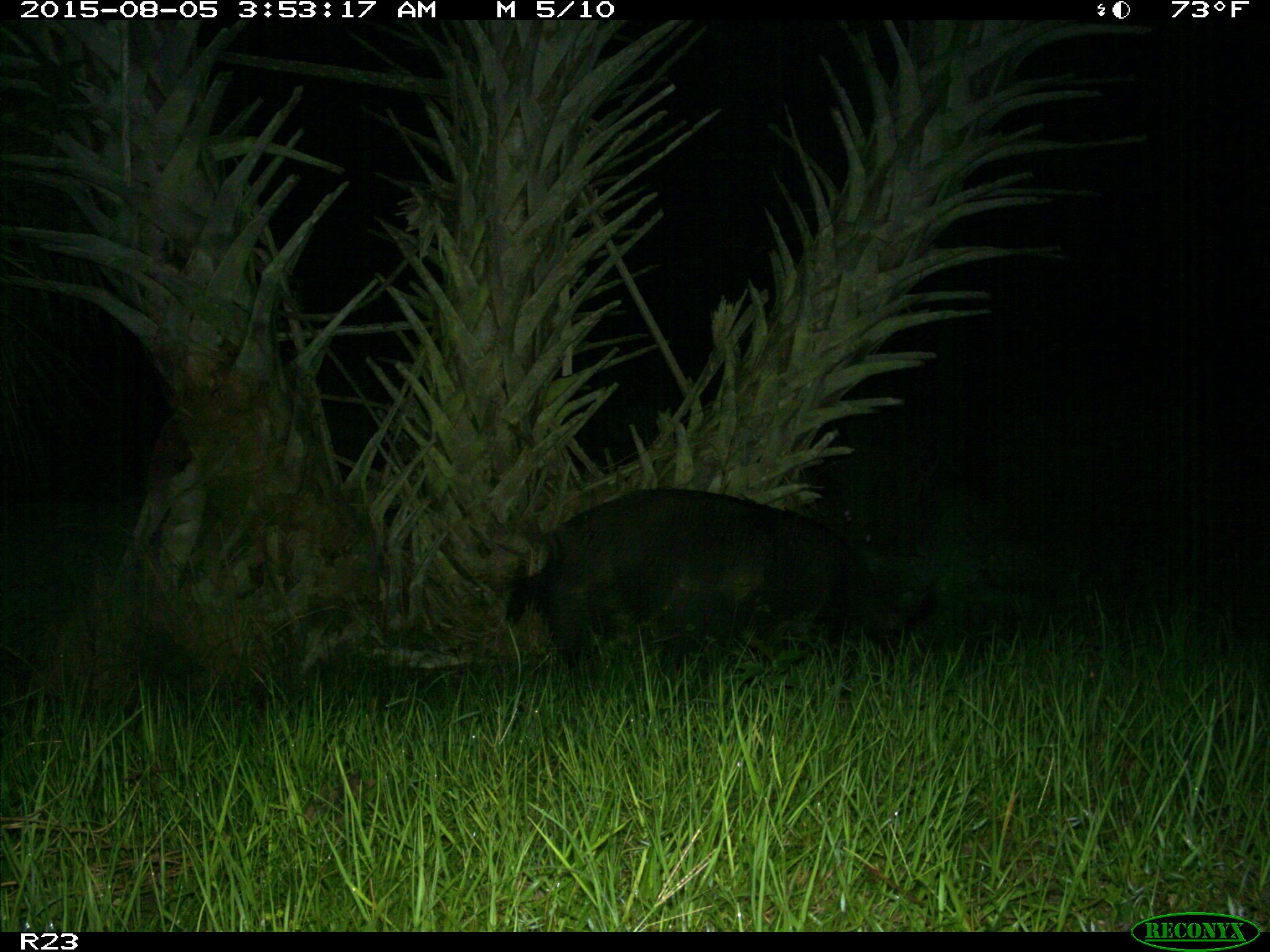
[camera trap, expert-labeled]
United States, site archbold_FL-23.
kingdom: Animalia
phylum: Chordata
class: Mammalia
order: Artiodactyla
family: Suidae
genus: Sus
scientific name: Sus scrofa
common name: wild boar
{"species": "Sus scrofa (wild boar)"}